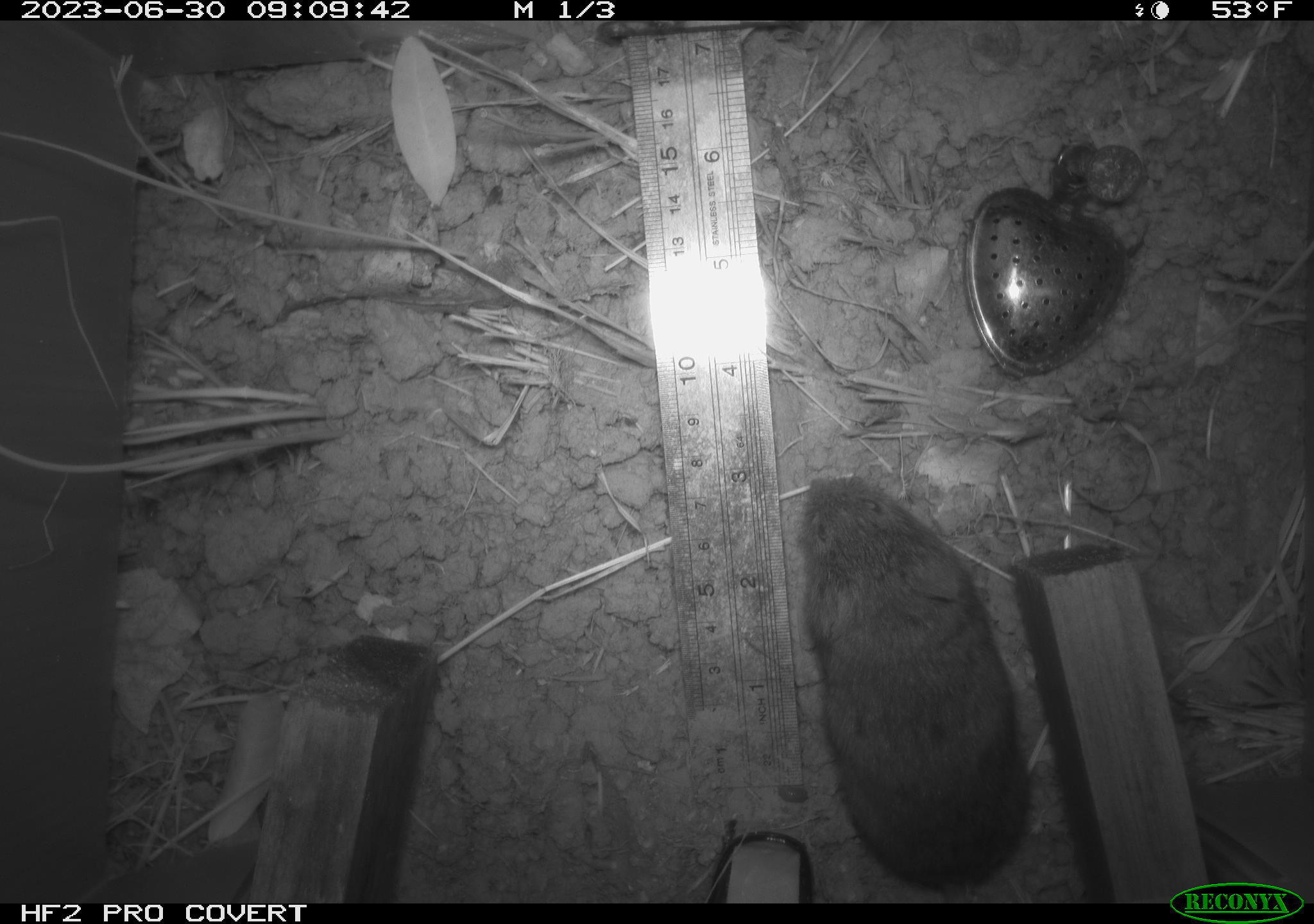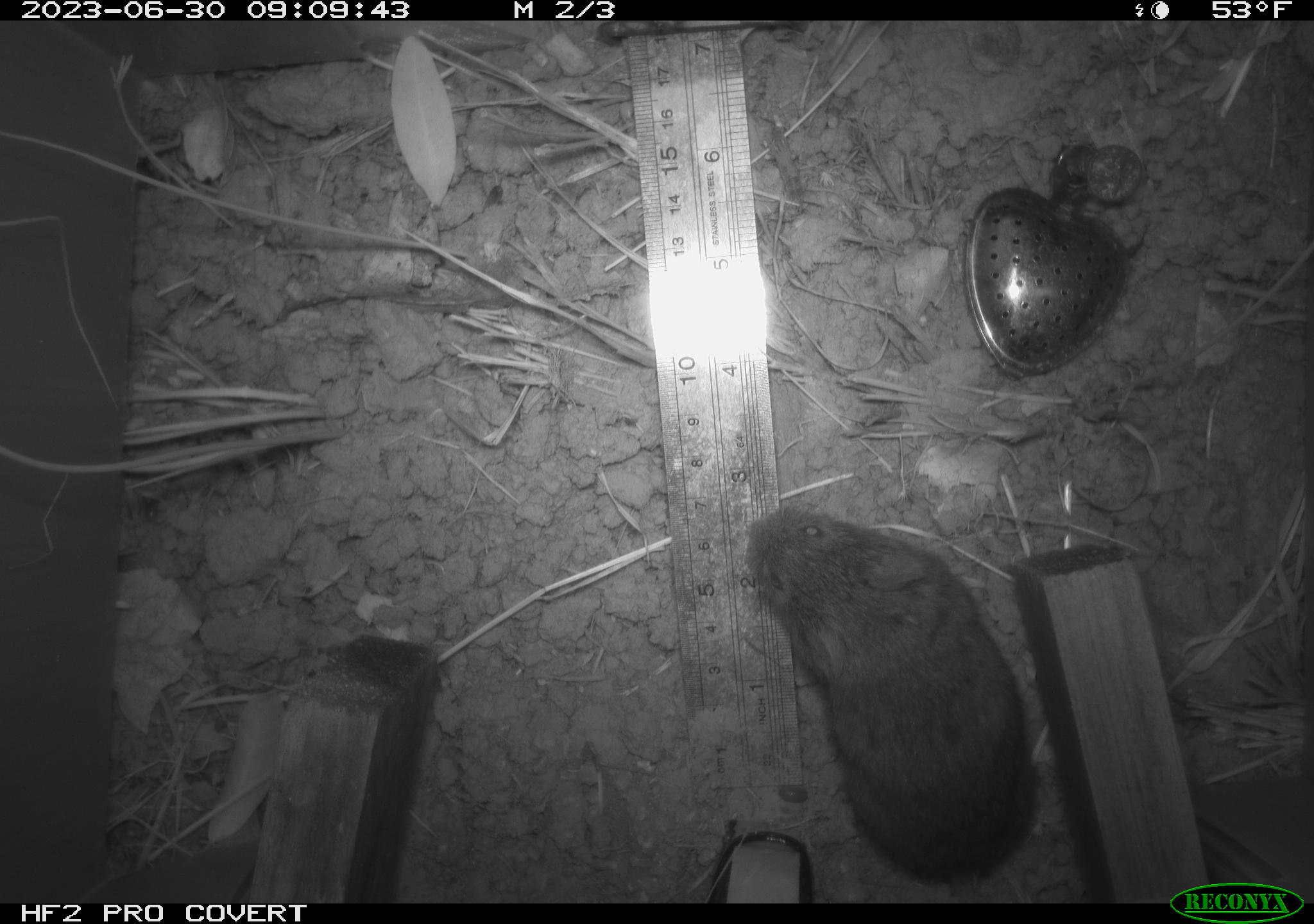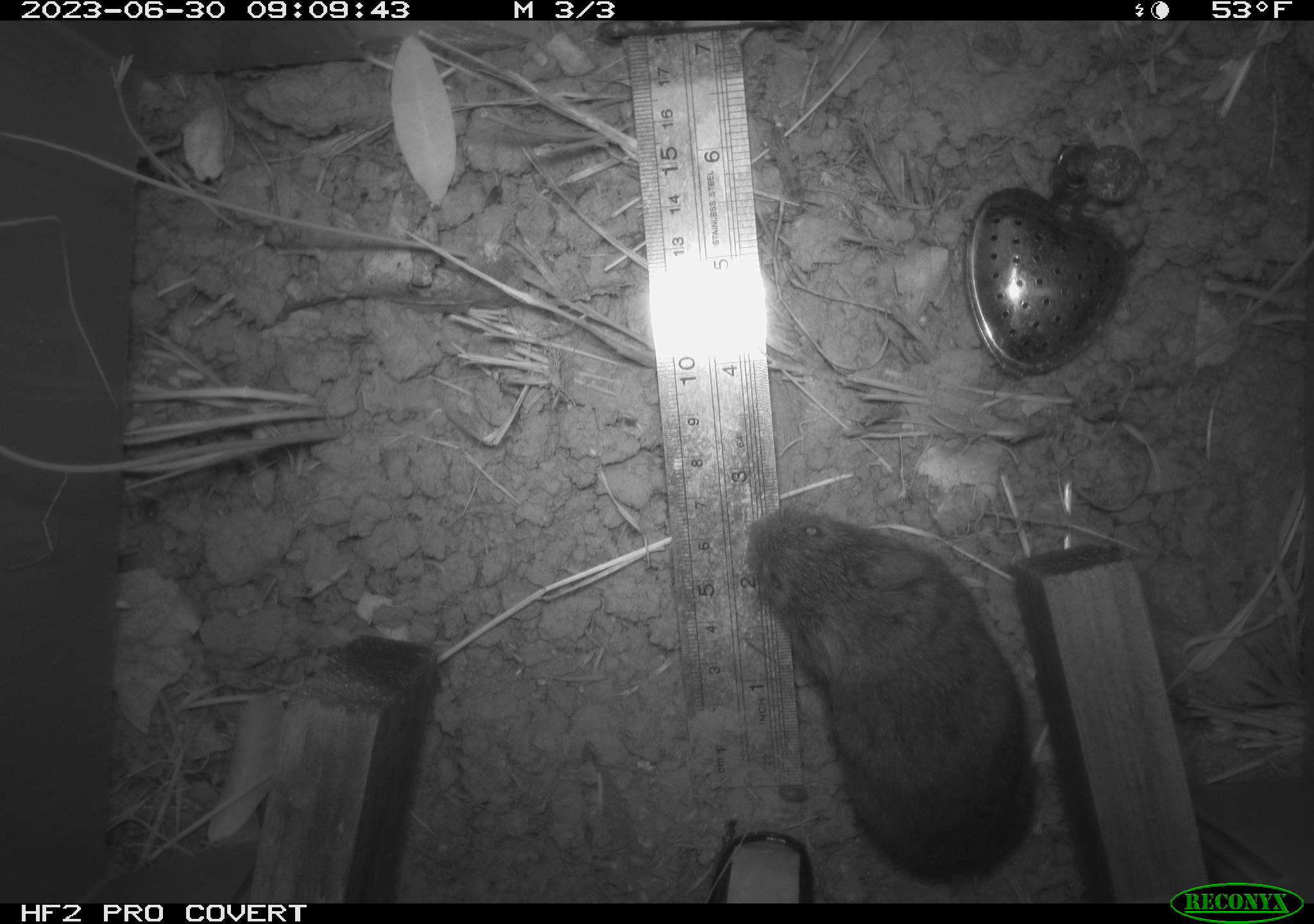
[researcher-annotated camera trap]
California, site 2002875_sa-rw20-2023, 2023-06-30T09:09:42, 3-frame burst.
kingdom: Animalia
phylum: Chordata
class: Mammalia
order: Rodentia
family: Cricetidae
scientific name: Arvicolinae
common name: voles, lemmings, and muskrats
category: arvicolinae subfamily